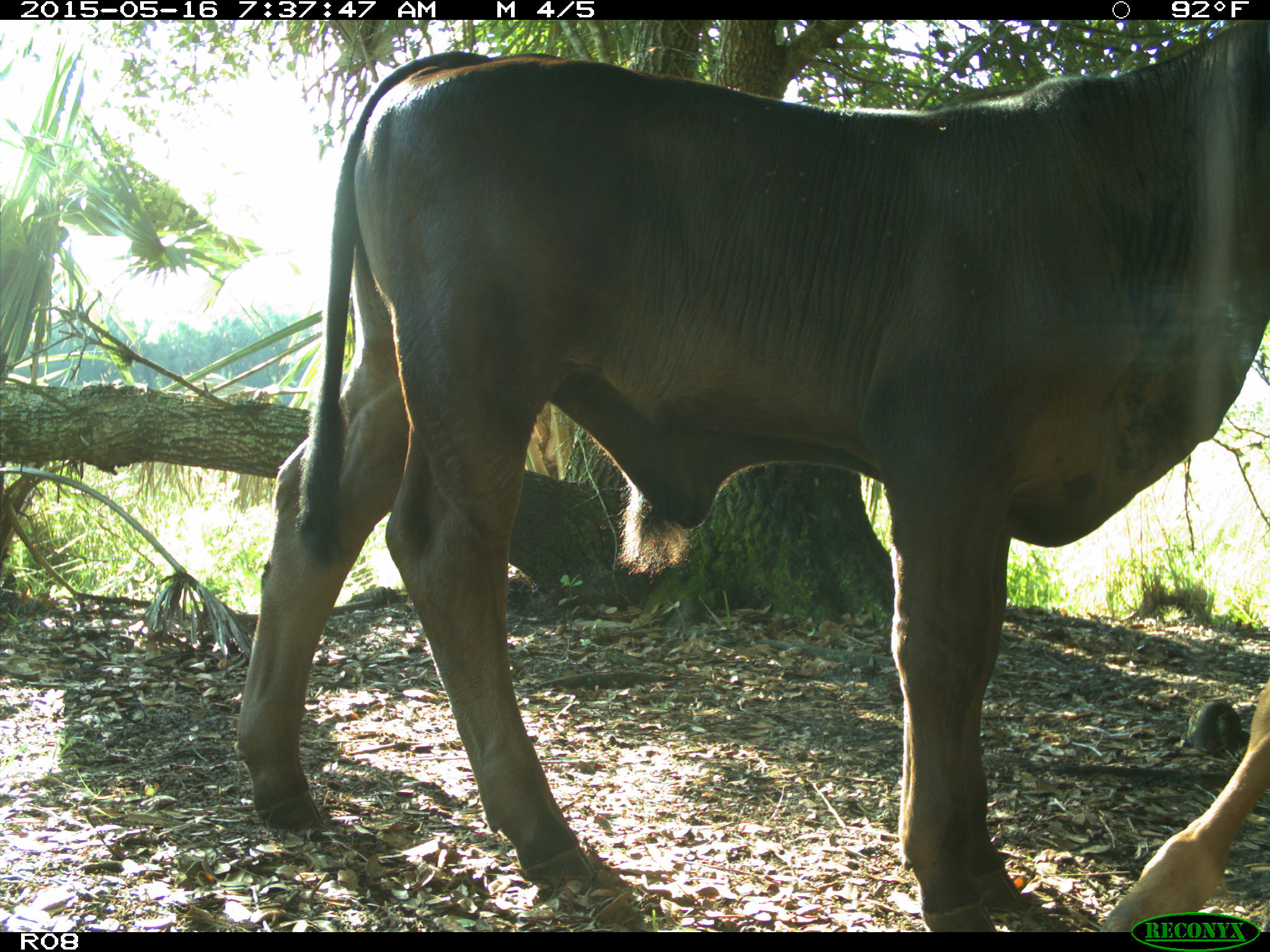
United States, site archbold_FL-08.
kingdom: Animalia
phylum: Chordata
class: Mammalia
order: Artiodactyla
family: Bovidae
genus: Bos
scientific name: Bos taurus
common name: domestic cow